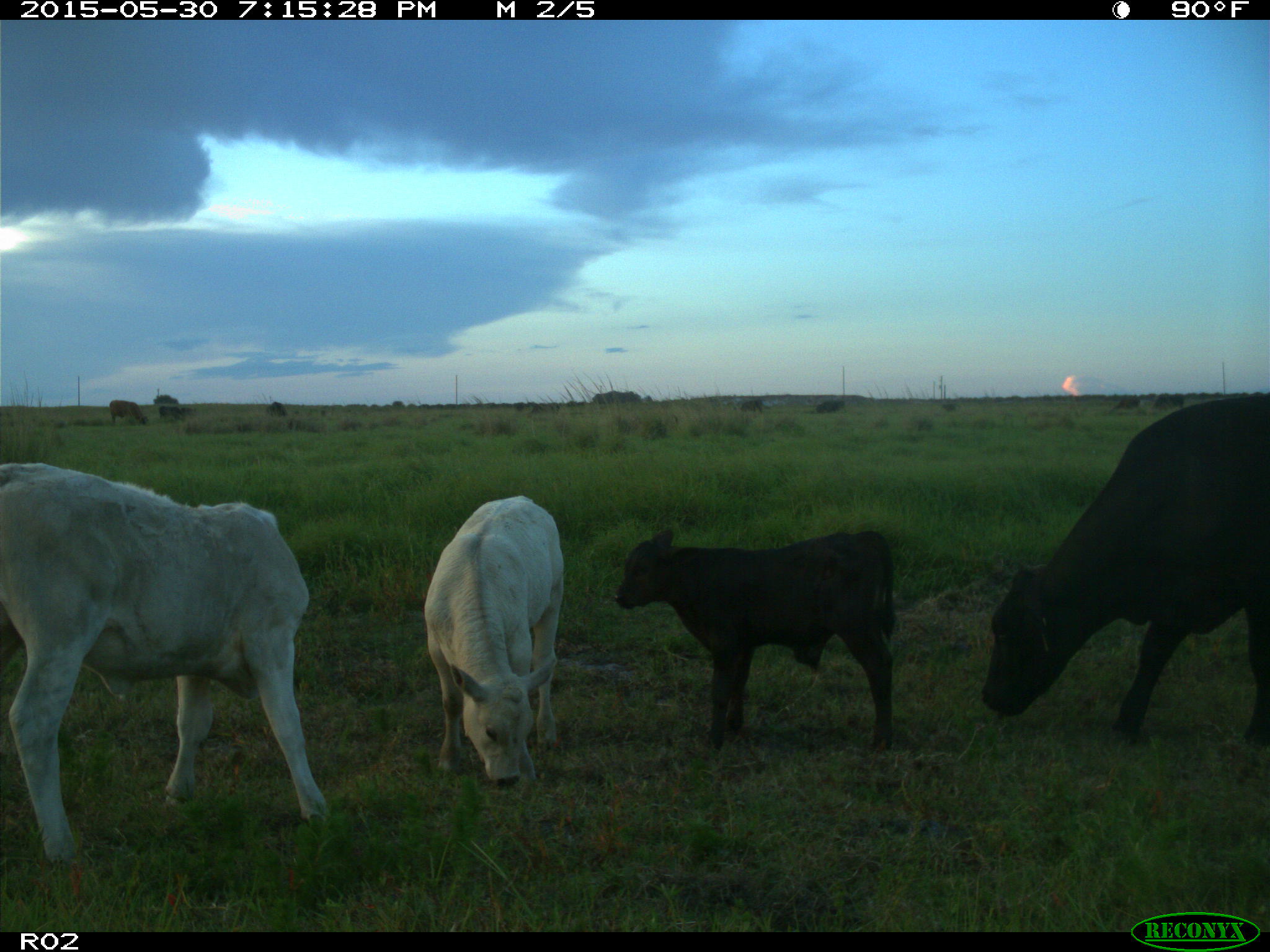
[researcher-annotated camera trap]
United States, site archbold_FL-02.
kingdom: Animalia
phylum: Chordata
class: Mammalia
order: Artiodactyla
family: Bovidae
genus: Bos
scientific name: Bos taurus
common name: domestic cow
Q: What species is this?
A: Bos taurus (domestic cow).